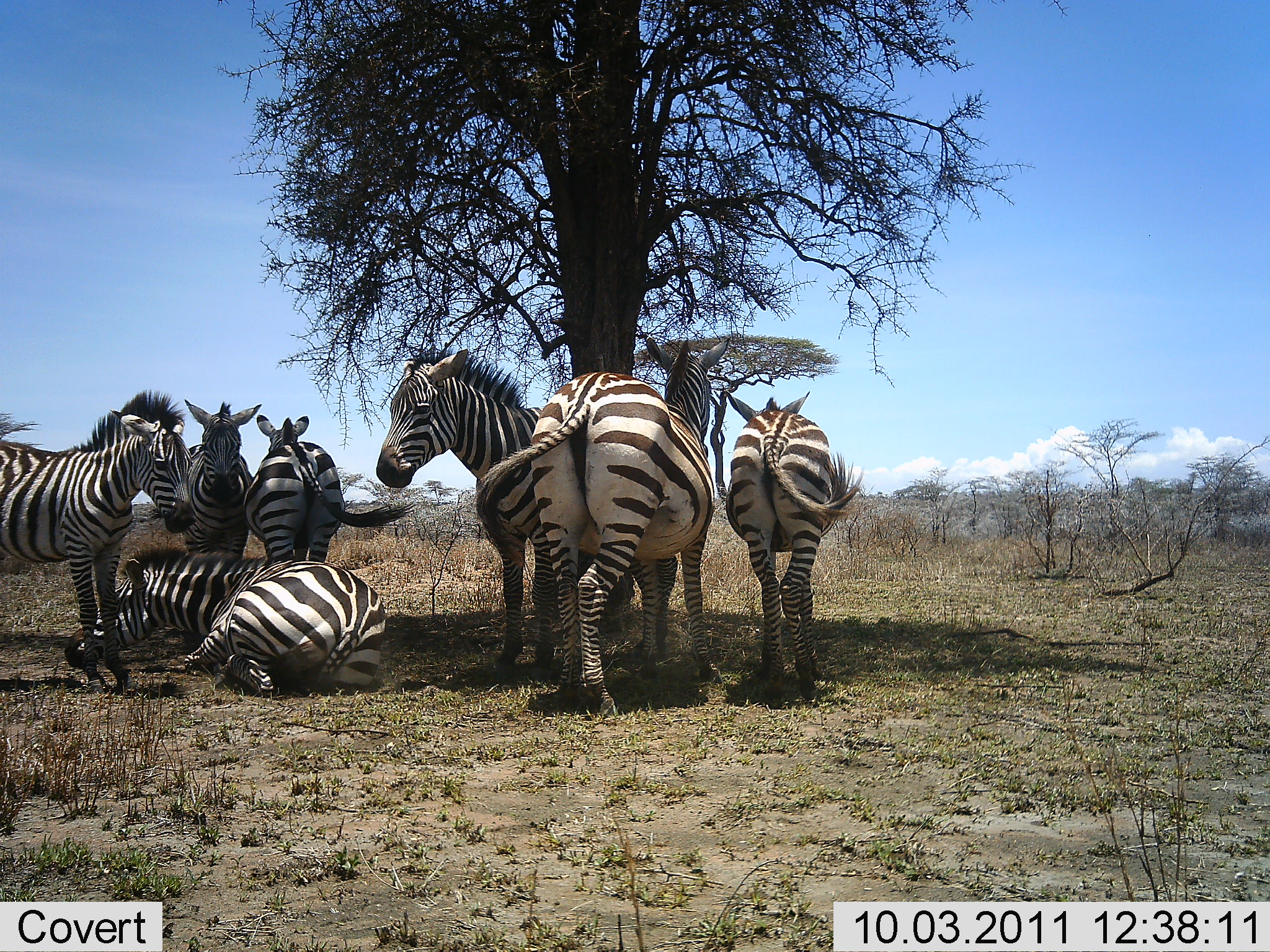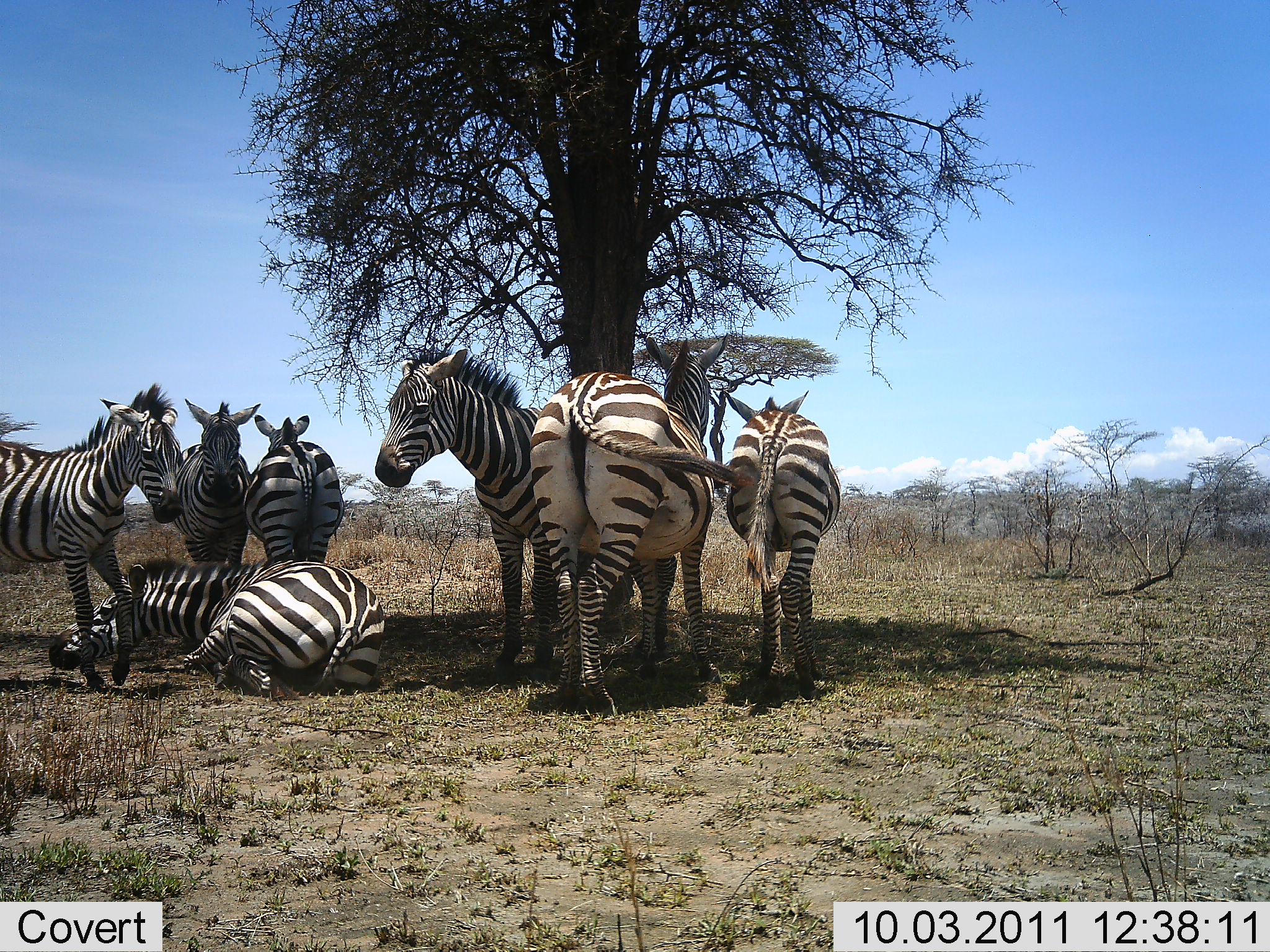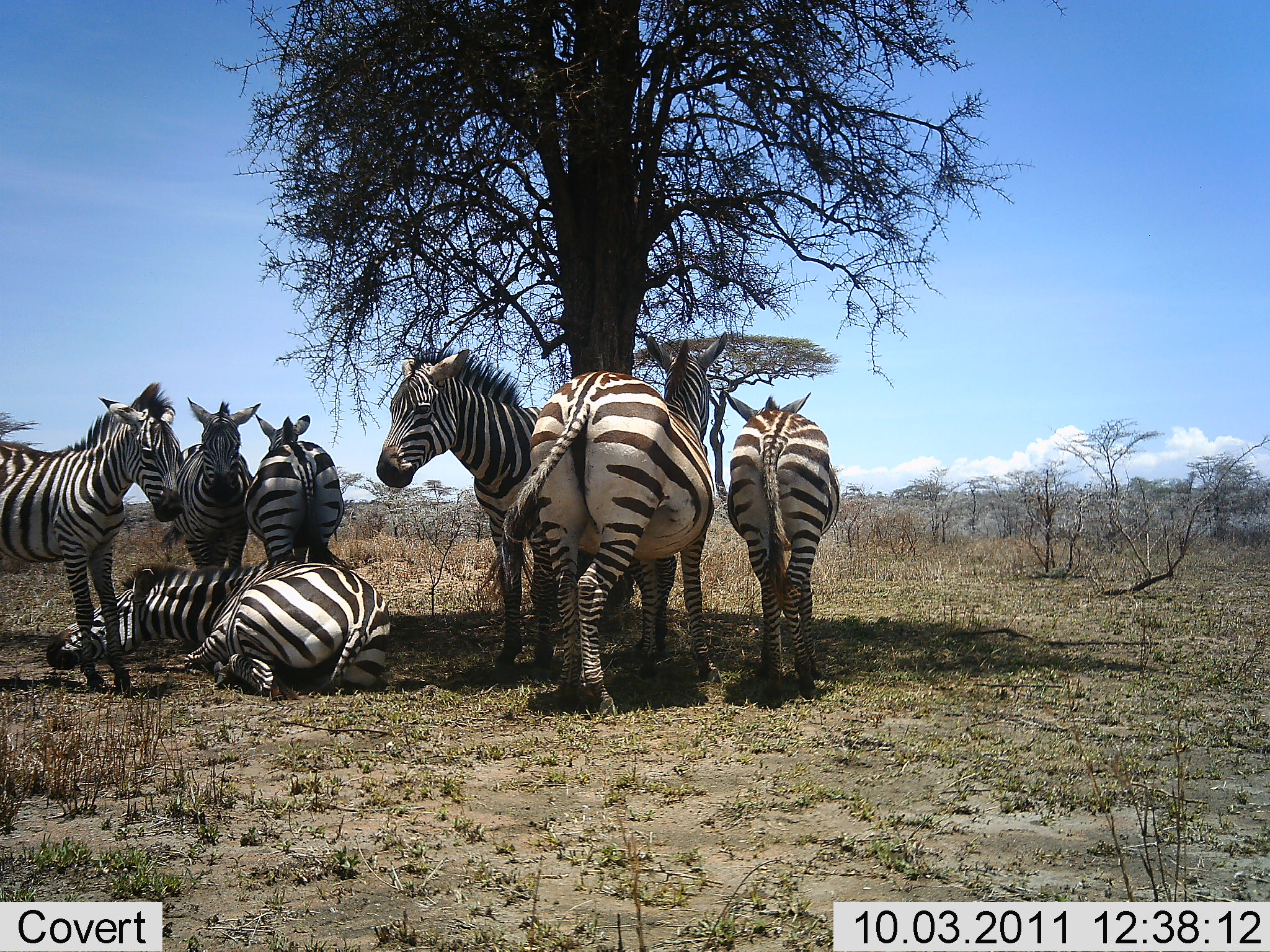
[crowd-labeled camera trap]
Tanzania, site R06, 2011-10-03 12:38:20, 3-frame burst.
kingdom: Animalia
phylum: Chordata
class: Mammalia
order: Perissodactyla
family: Equidae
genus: Equus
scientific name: Equus quagga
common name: plains zebra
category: zebra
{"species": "zebra (plains zebra) (Equus quagga)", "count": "7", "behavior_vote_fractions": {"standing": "80%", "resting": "93%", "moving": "0%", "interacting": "20%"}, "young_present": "0%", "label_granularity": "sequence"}